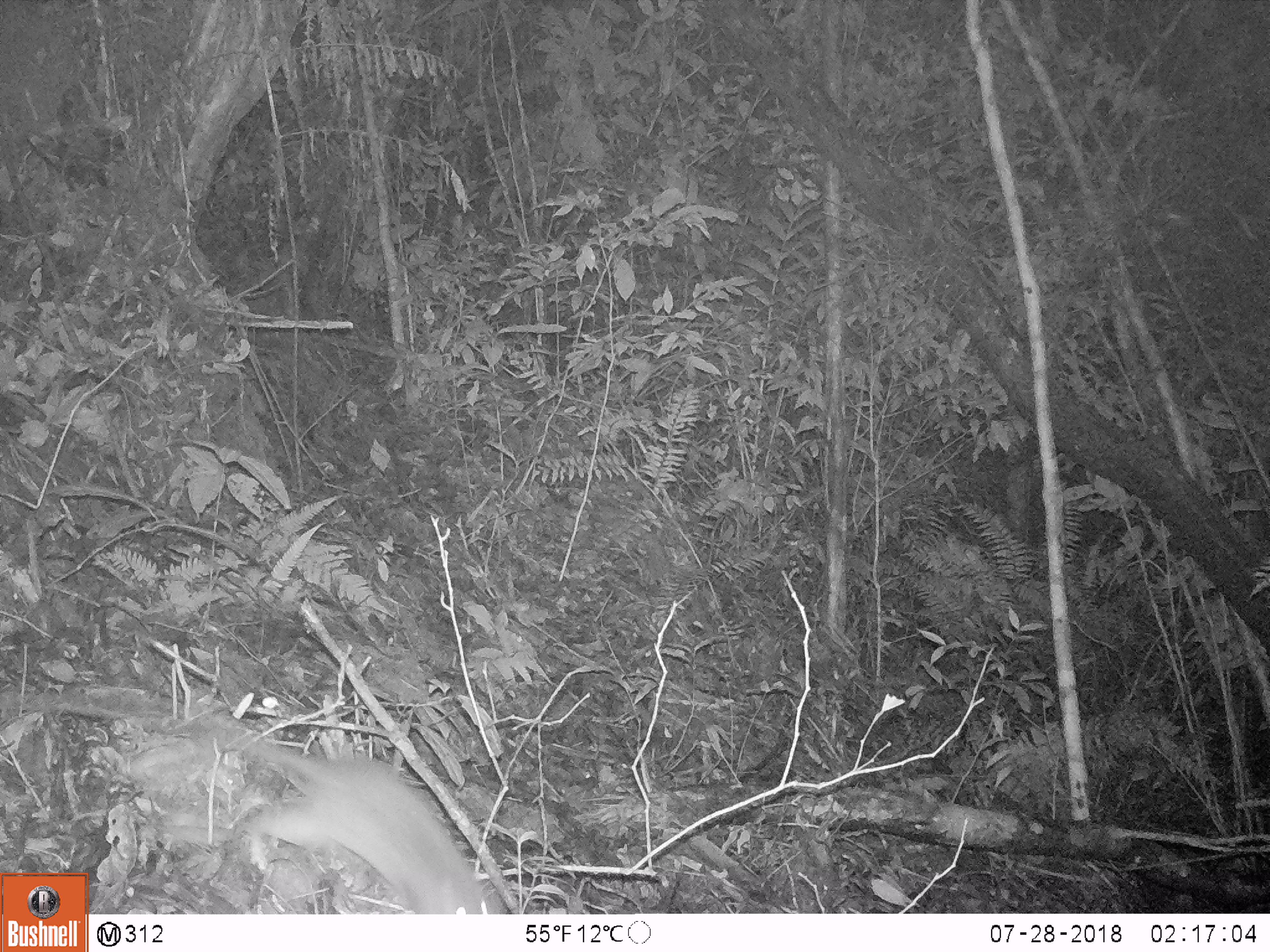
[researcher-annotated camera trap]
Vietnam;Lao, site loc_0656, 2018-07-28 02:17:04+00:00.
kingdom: Animalia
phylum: Chordata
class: Mammalia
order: Rodentia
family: Muridae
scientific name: Muridae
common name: old-world mice and rats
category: unidentified murid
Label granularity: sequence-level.